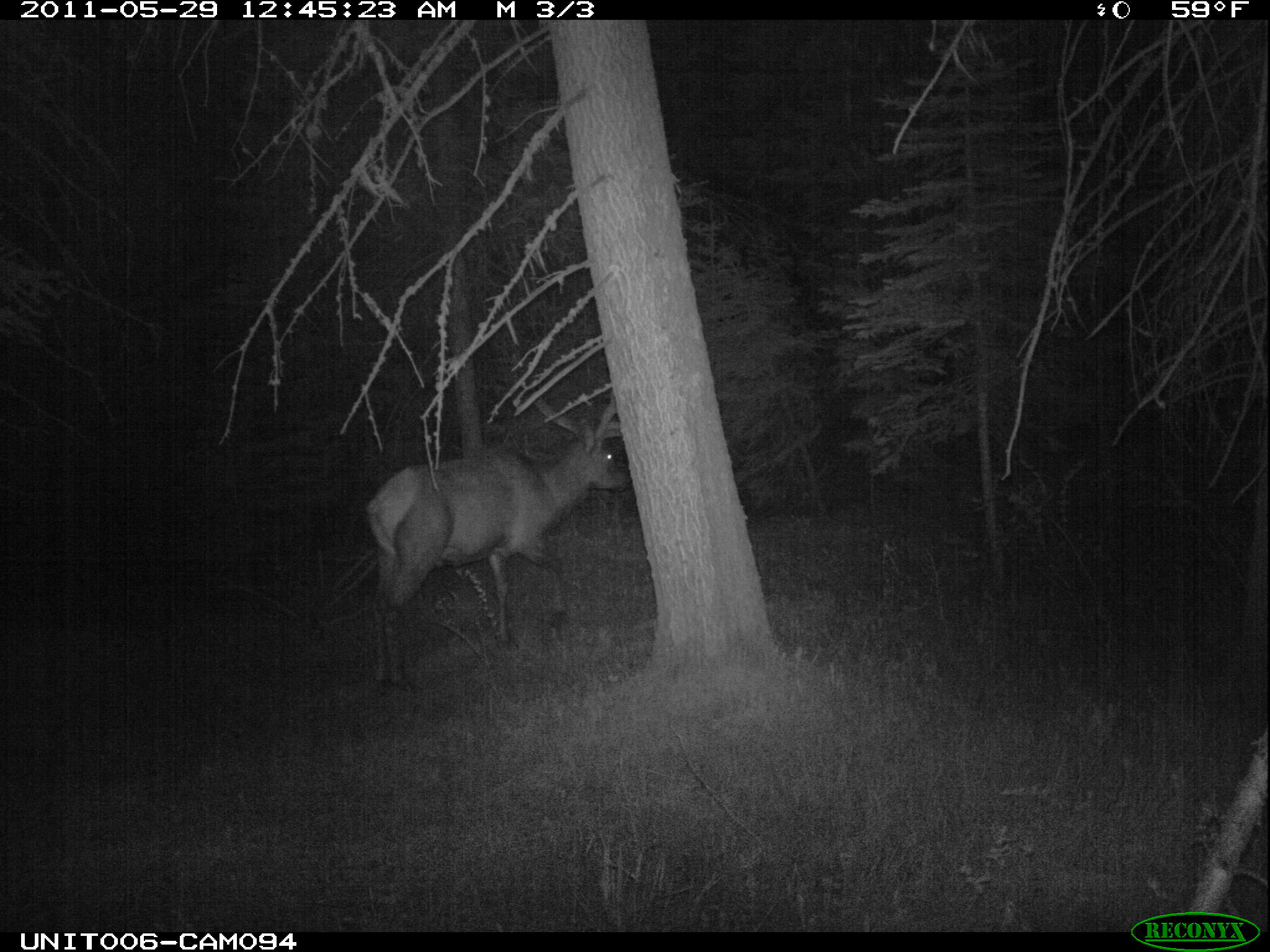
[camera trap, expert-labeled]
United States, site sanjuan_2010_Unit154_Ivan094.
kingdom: Animalia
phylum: Chordata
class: Mammalia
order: Artiodactyla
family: Cervidae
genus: Cervus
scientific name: Cervus elaphus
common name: red deer